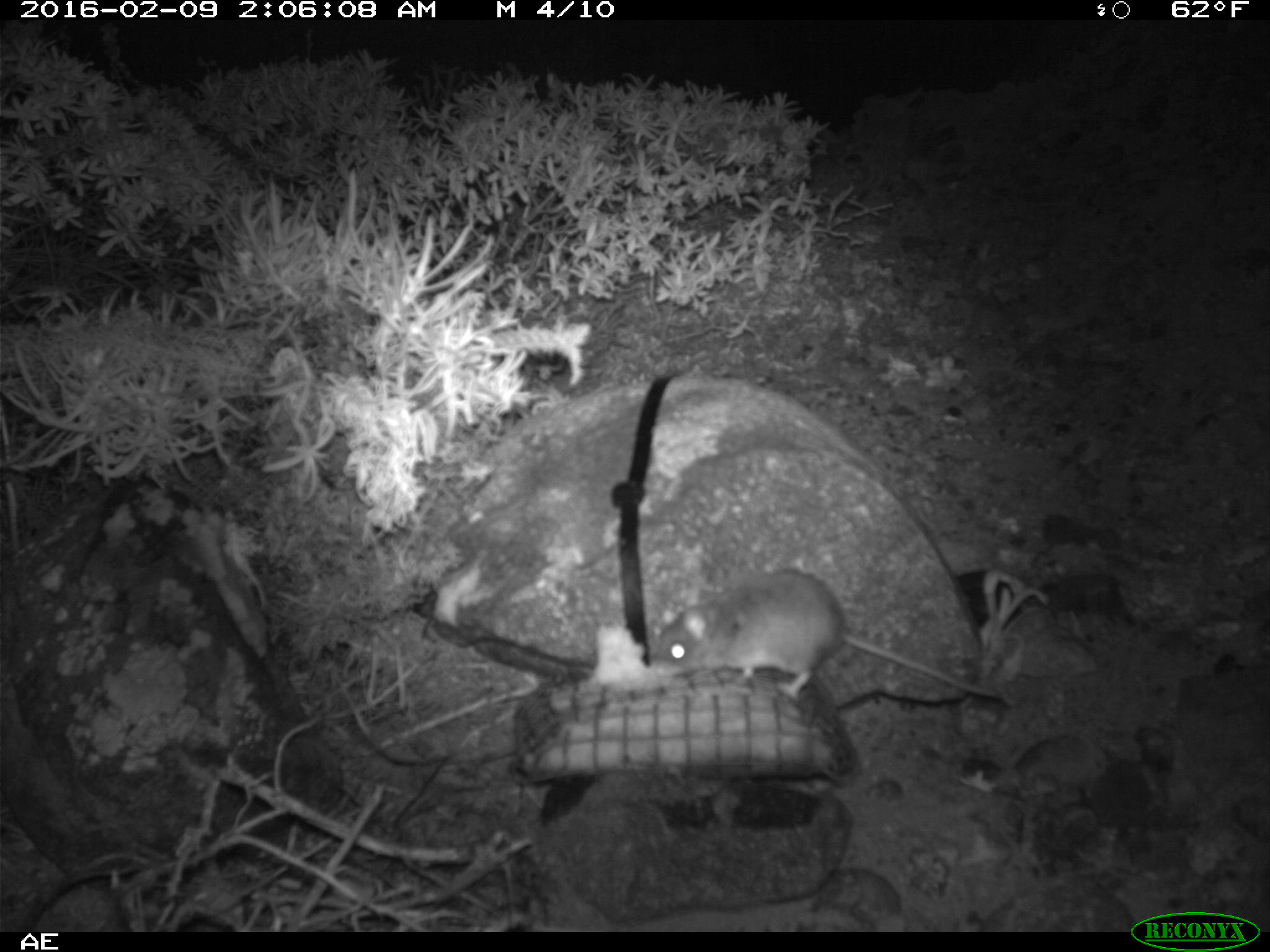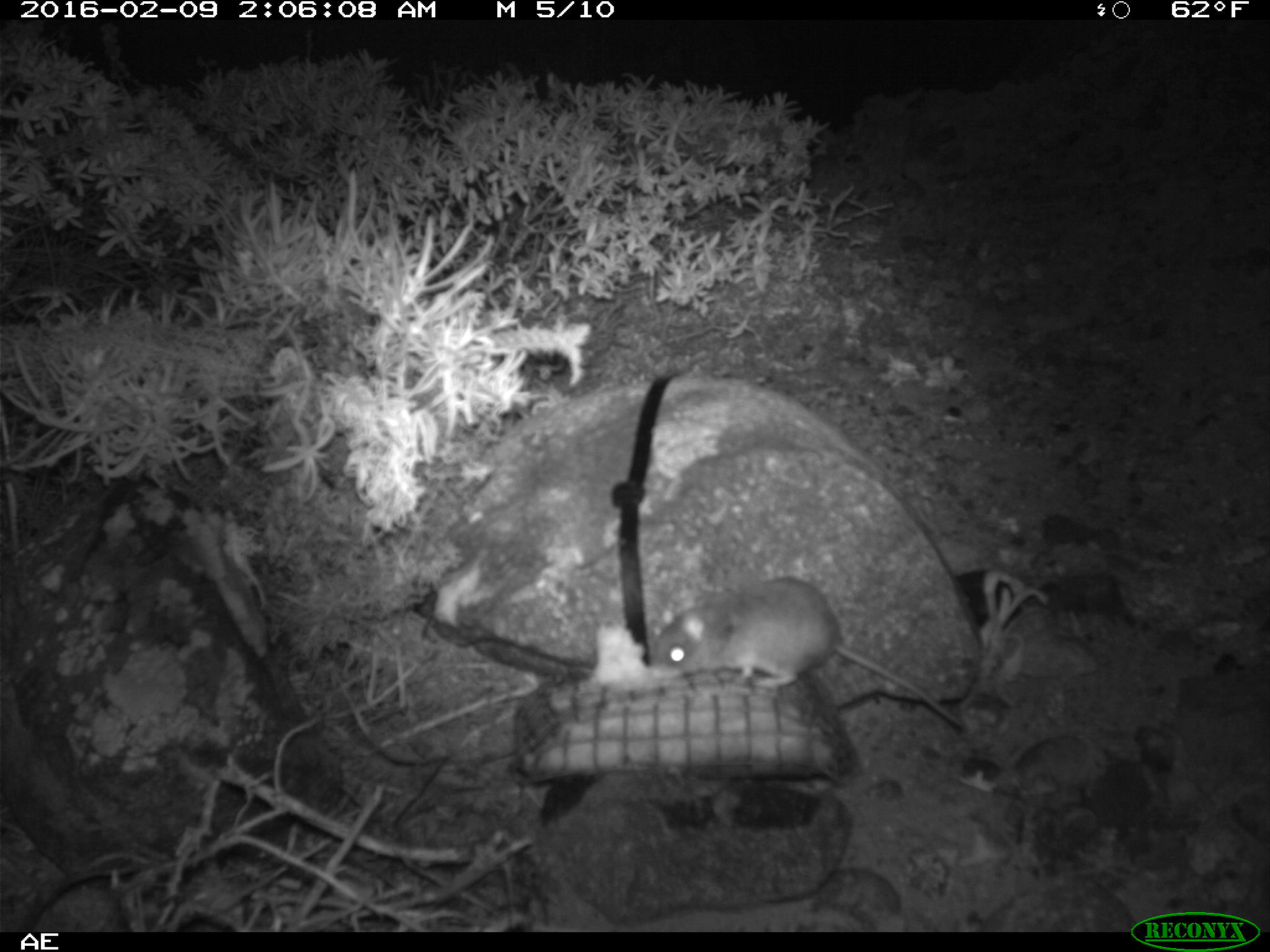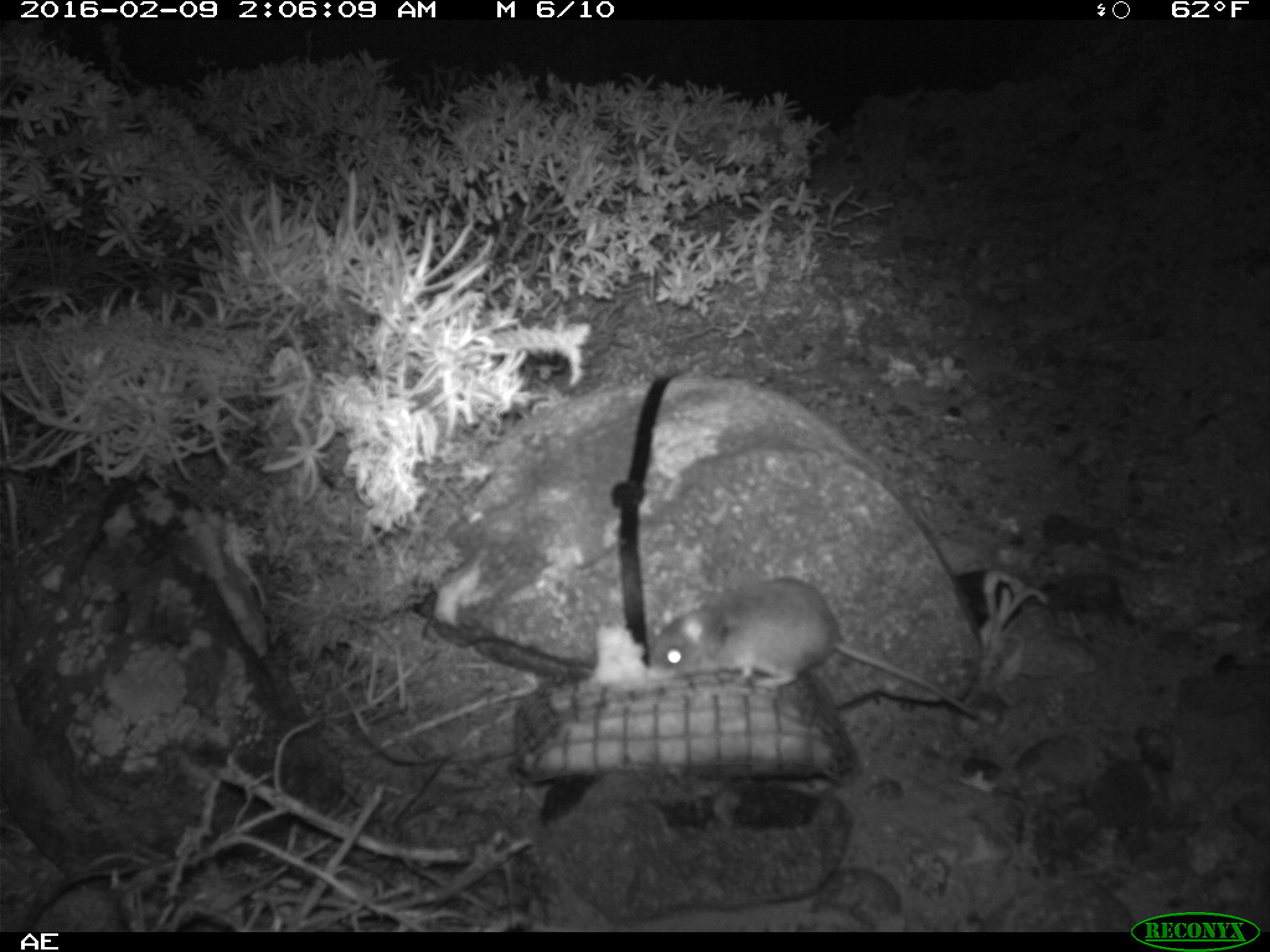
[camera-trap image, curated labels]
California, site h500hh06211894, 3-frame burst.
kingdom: Animalia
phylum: Chordata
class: Mammalia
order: Rodentia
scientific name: Rodentia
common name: rodent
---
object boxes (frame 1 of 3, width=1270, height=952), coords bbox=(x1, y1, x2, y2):
rodent: bbox=(652, 567, 1020, 711)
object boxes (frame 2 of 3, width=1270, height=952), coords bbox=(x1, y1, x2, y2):
rodent: bbox=(650, 577, 964, 727)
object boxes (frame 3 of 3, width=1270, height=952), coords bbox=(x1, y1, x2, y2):
rodent: bbox=(648, 577, 976, 716)